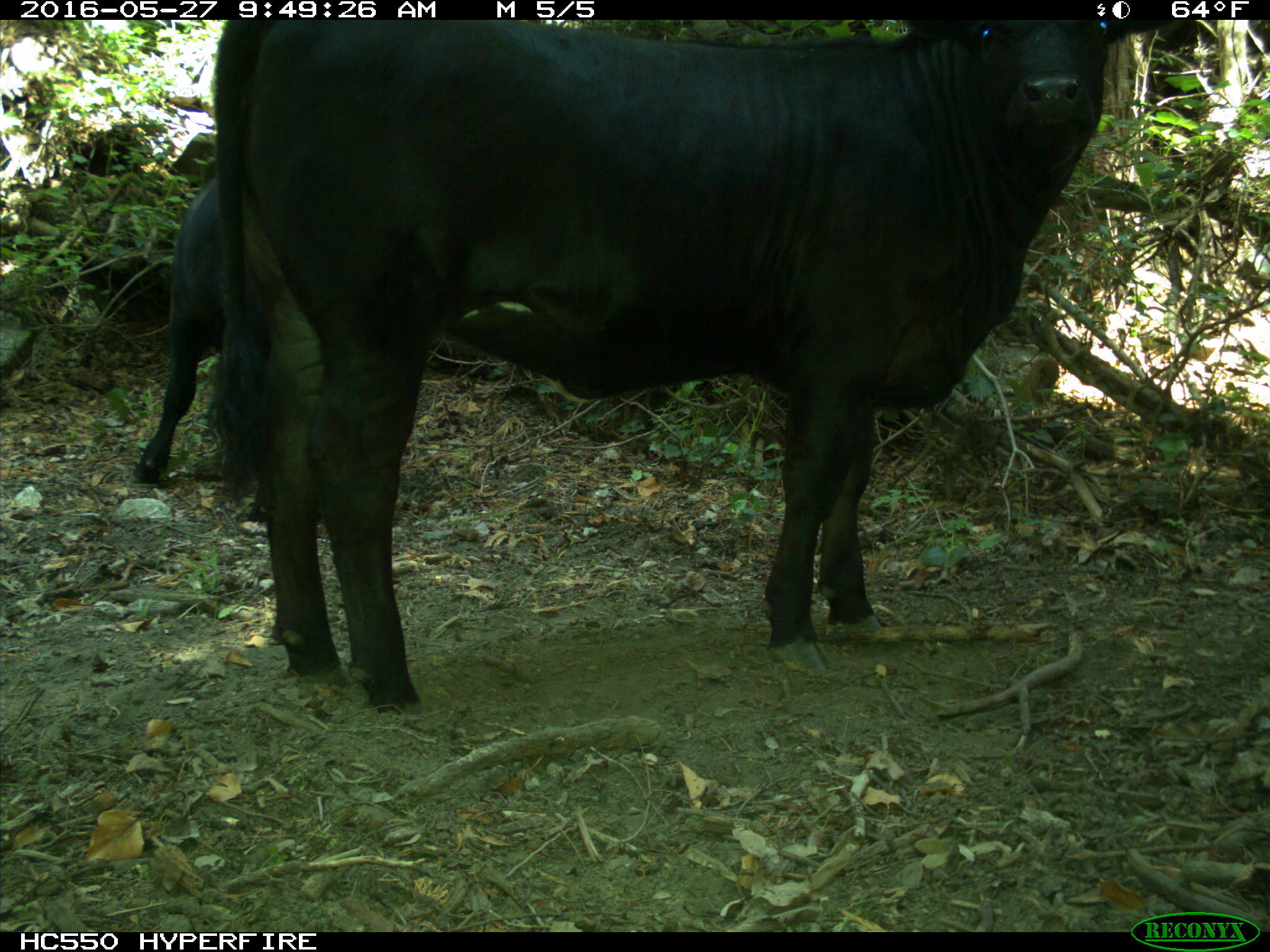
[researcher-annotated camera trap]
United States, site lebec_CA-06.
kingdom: Animalia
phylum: Chordata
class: Mammalia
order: Artiodactyla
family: Bovidae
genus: Bos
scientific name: Bos taurus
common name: domestic cow